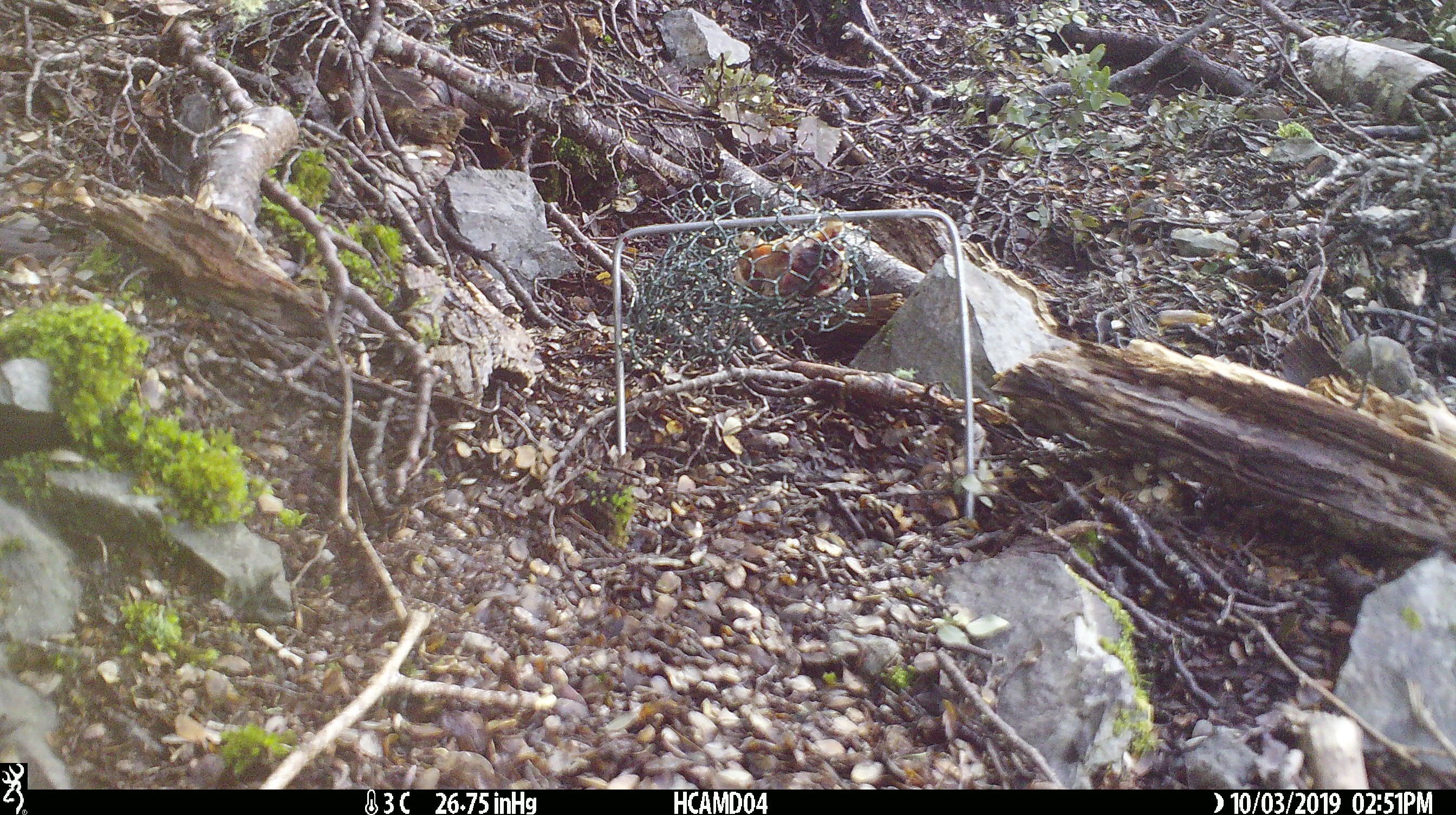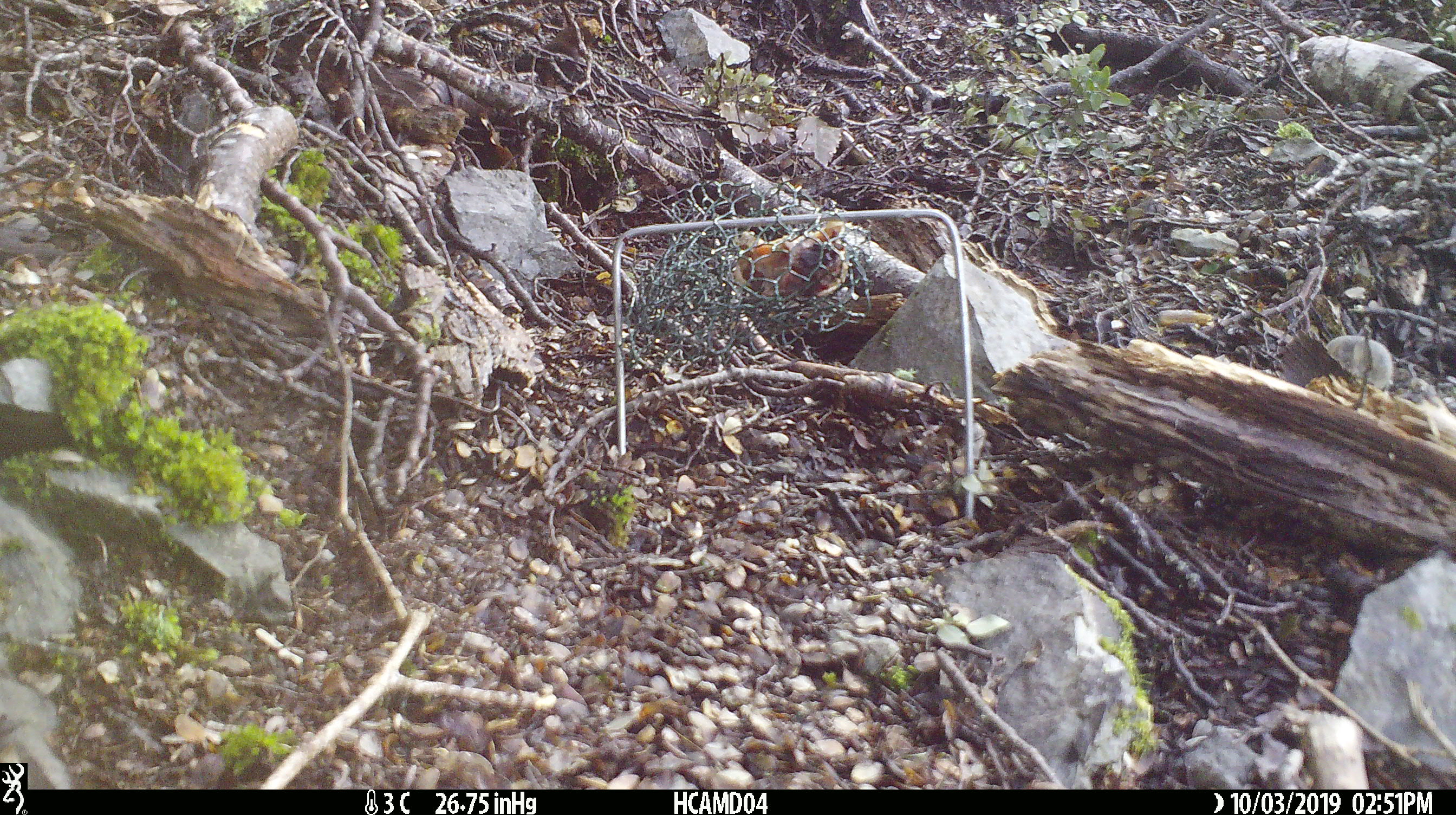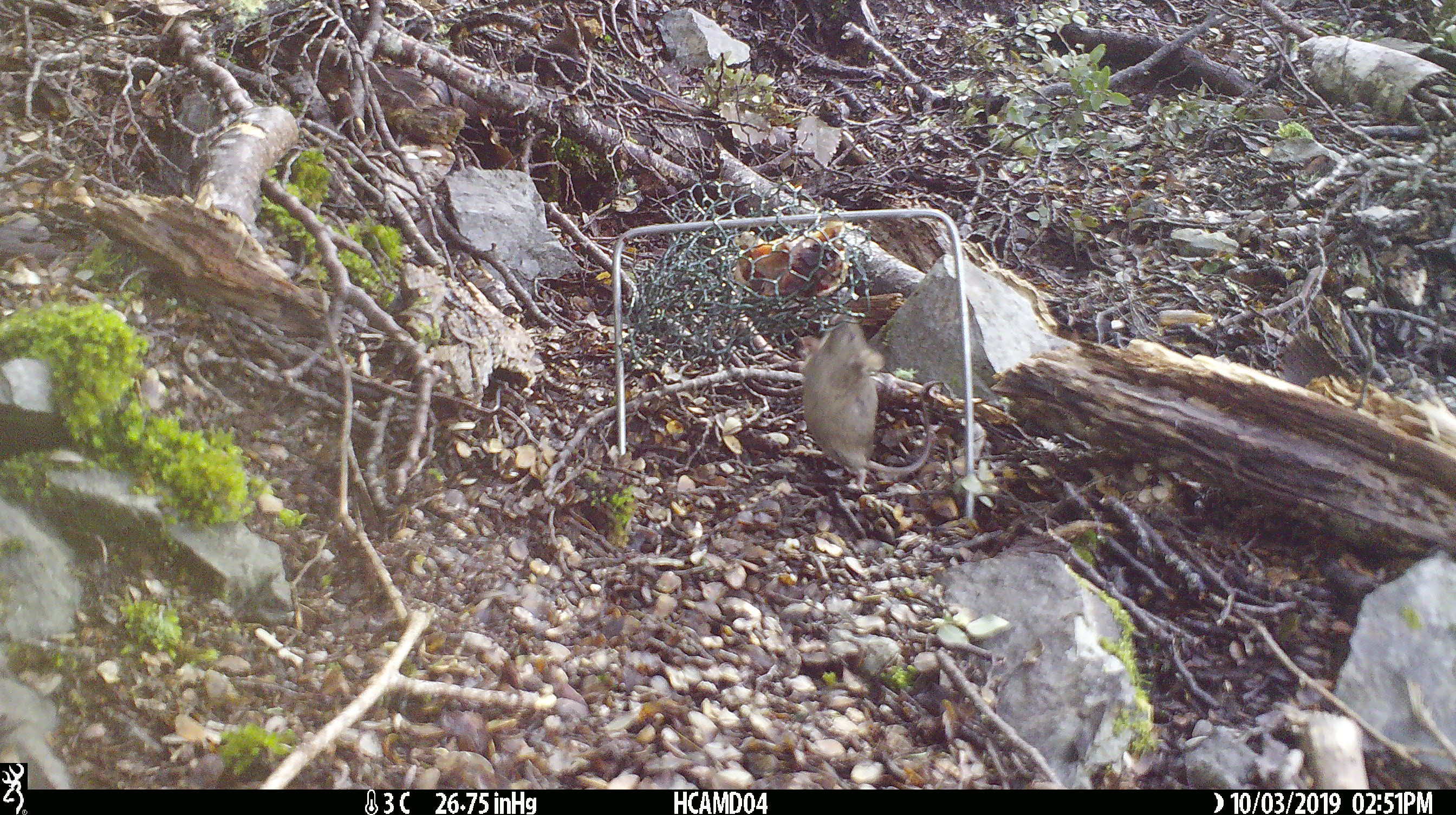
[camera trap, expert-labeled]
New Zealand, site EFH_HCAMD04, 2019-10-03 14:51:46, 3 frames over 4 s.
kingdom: Animalia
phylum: Chordata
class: Mammalia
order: Rodentia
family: Muridae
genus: Mus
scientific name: Mus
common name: mouse